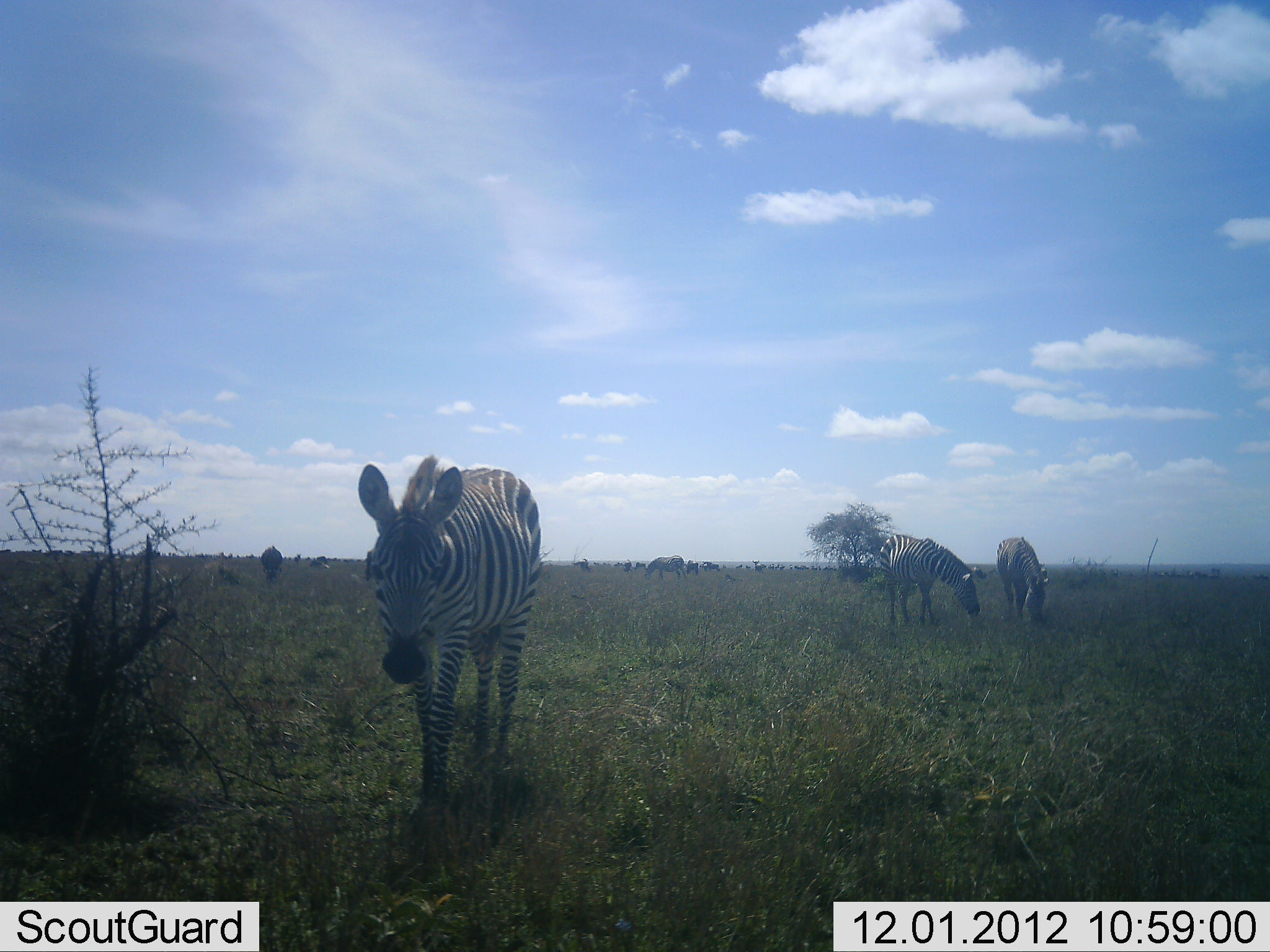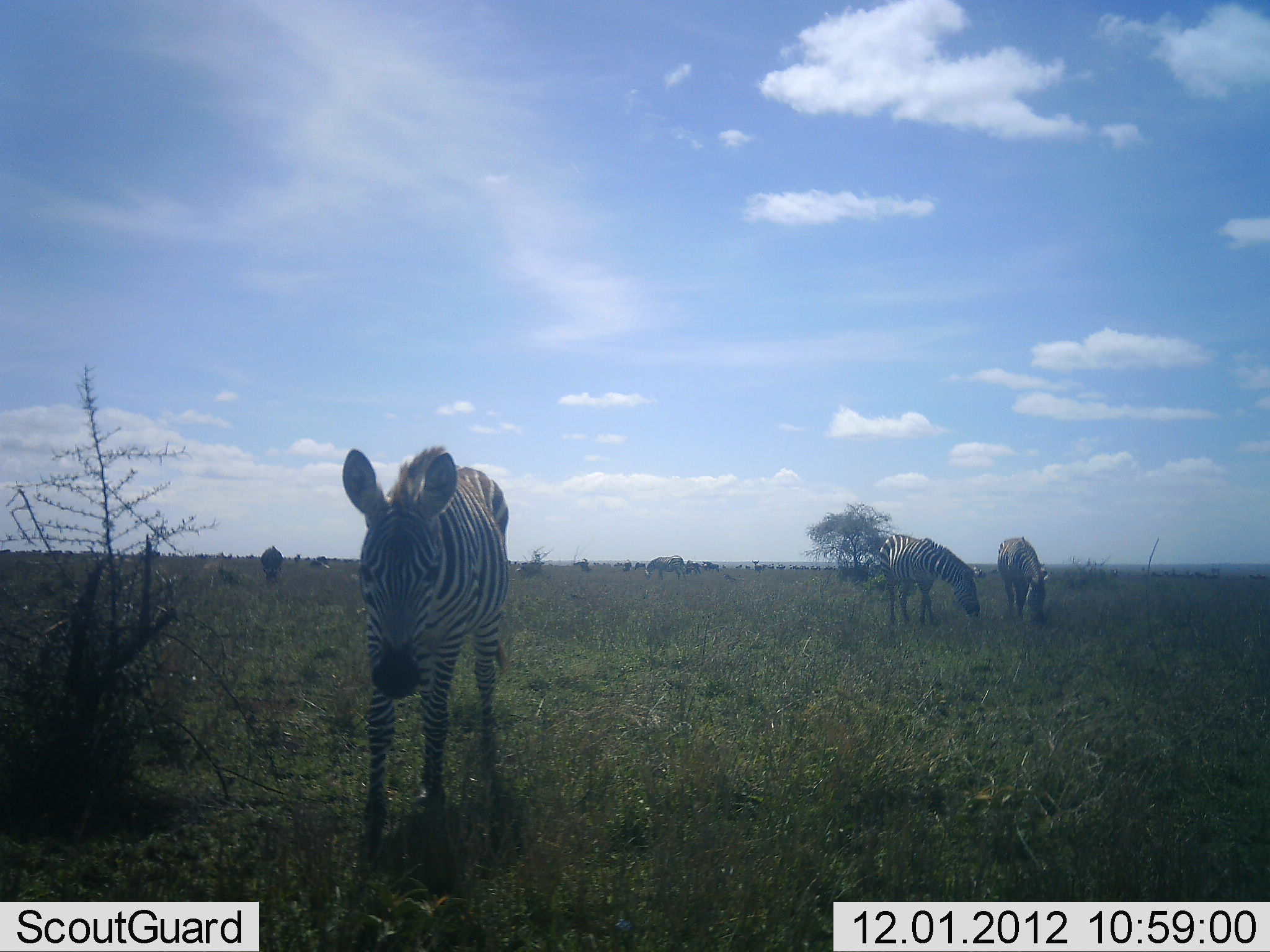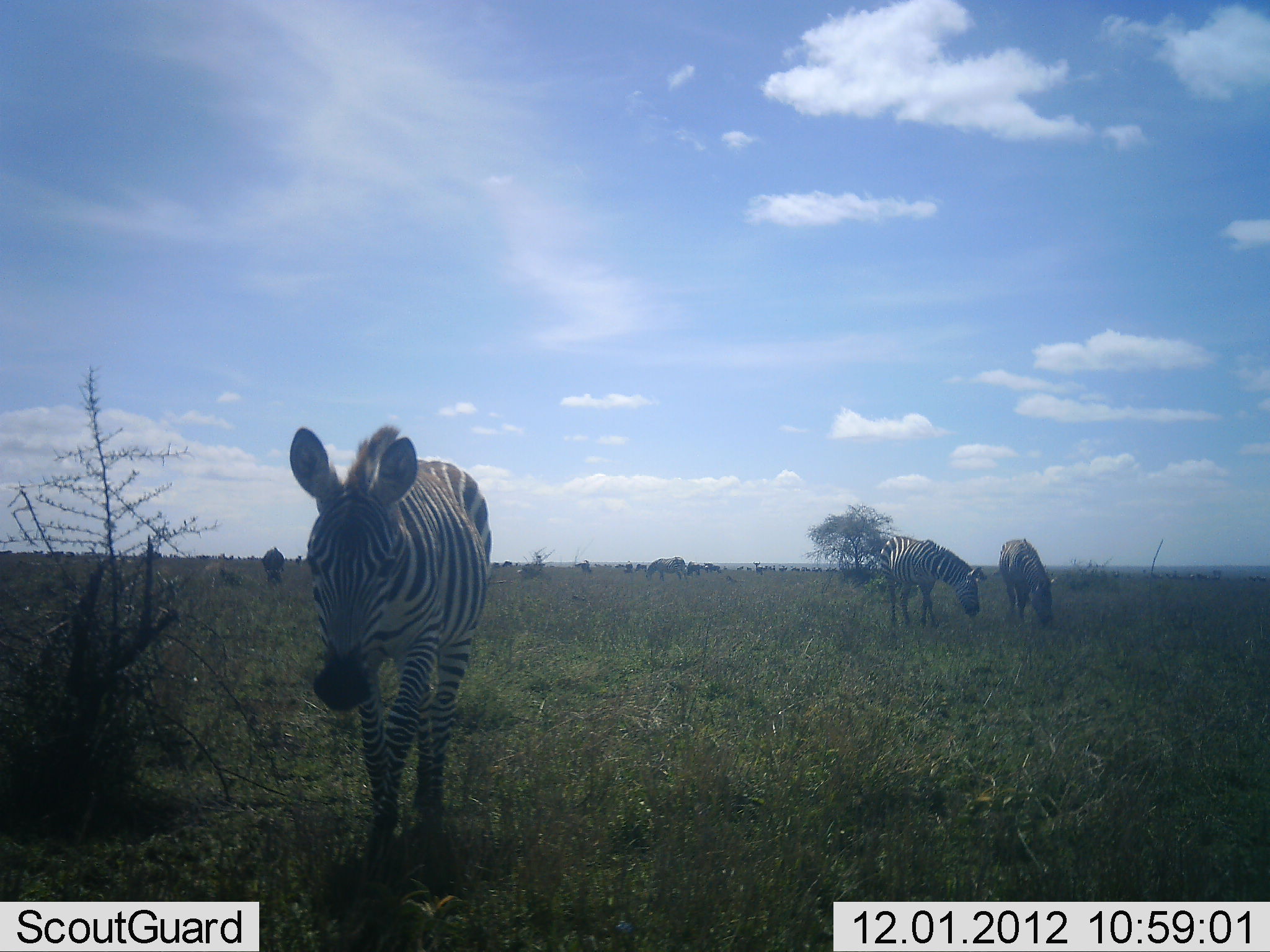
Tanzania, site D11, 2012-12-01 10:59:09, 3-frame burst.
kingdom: Animalia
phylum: Chordata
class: Mammalia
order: Perissodactyla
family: Equidae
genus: Equus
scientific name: Equus quagga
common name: plains zebra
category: zebra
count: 3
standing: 27%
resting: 0%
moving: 73%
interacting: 0%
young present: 9%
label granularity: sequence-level